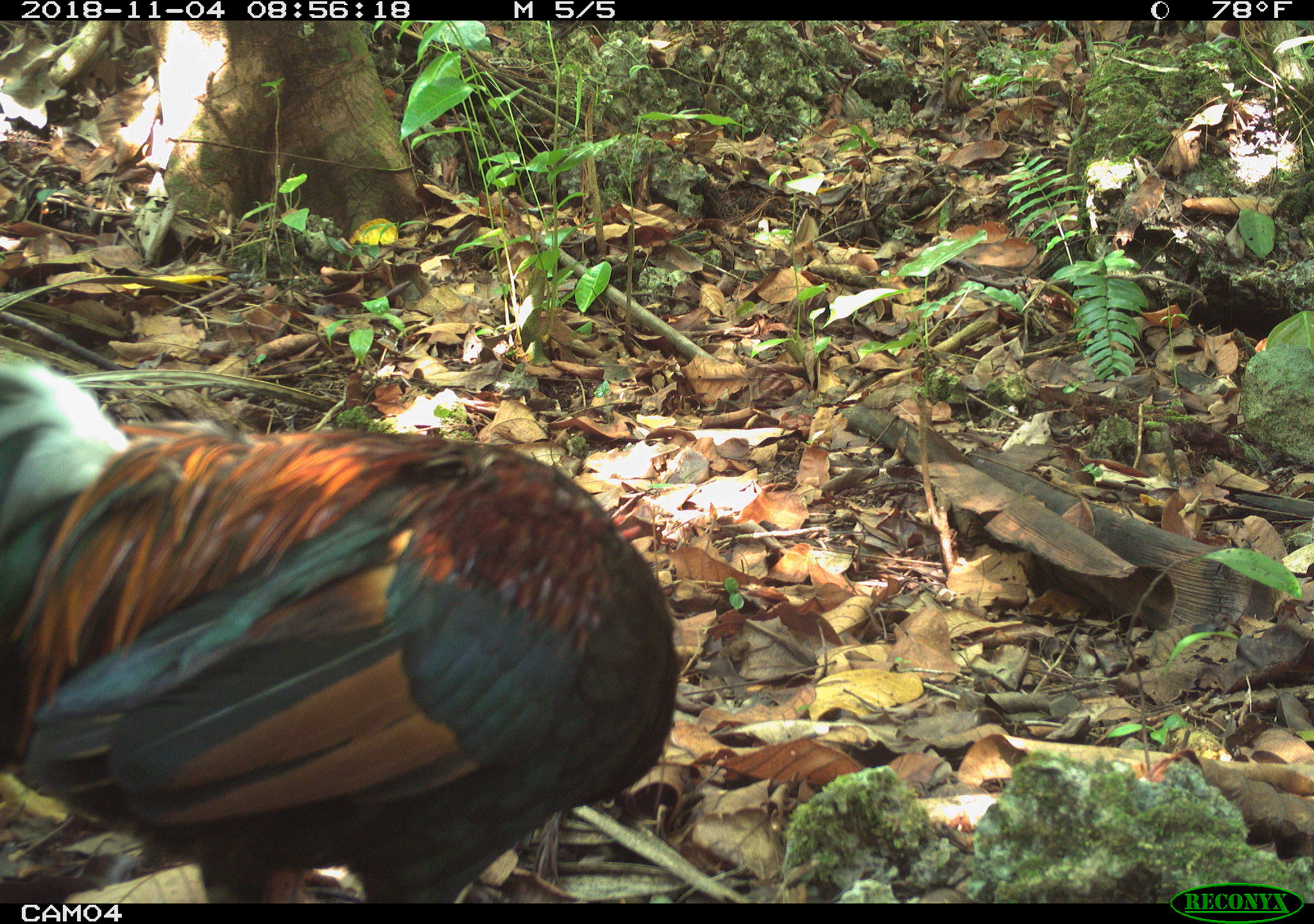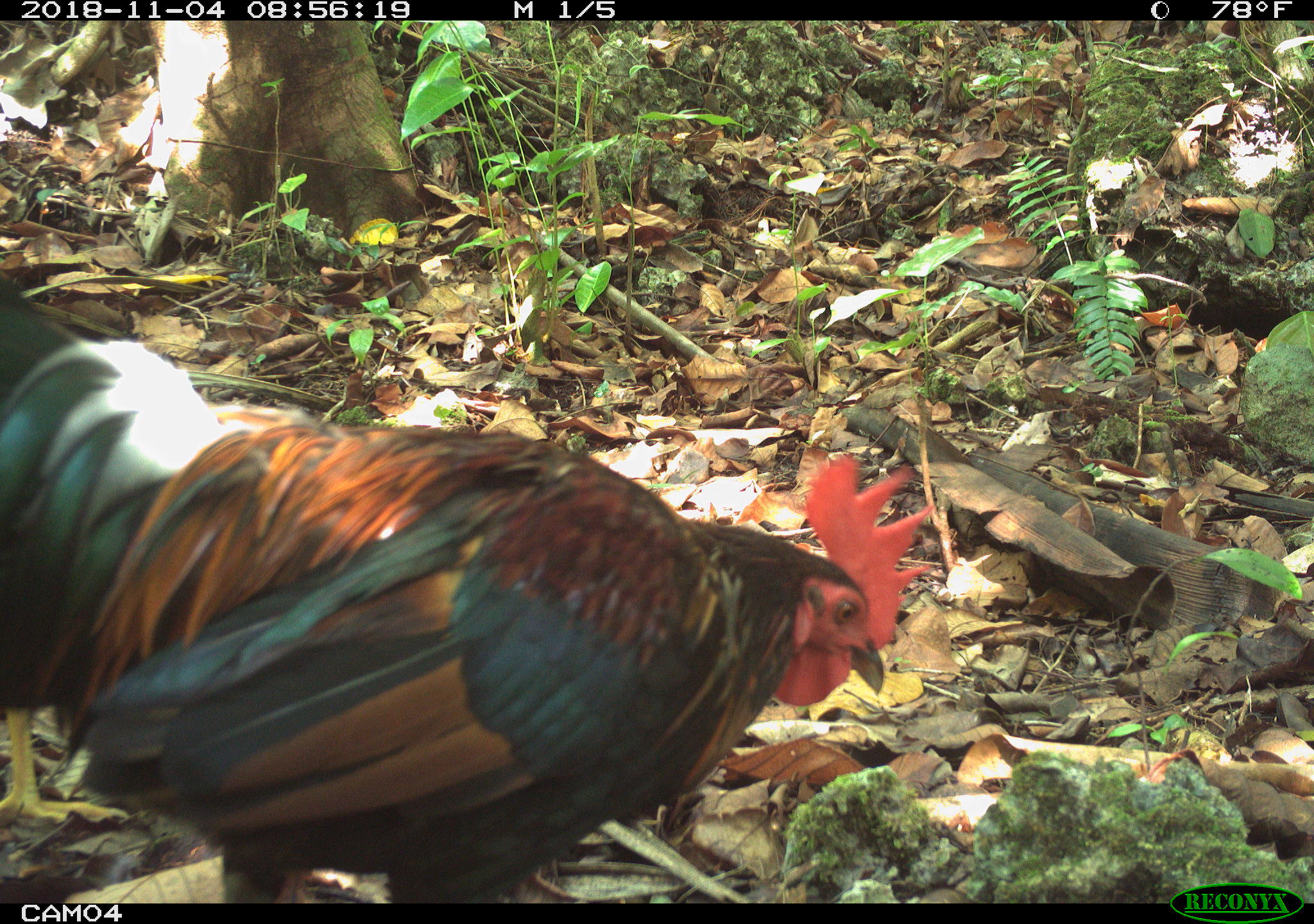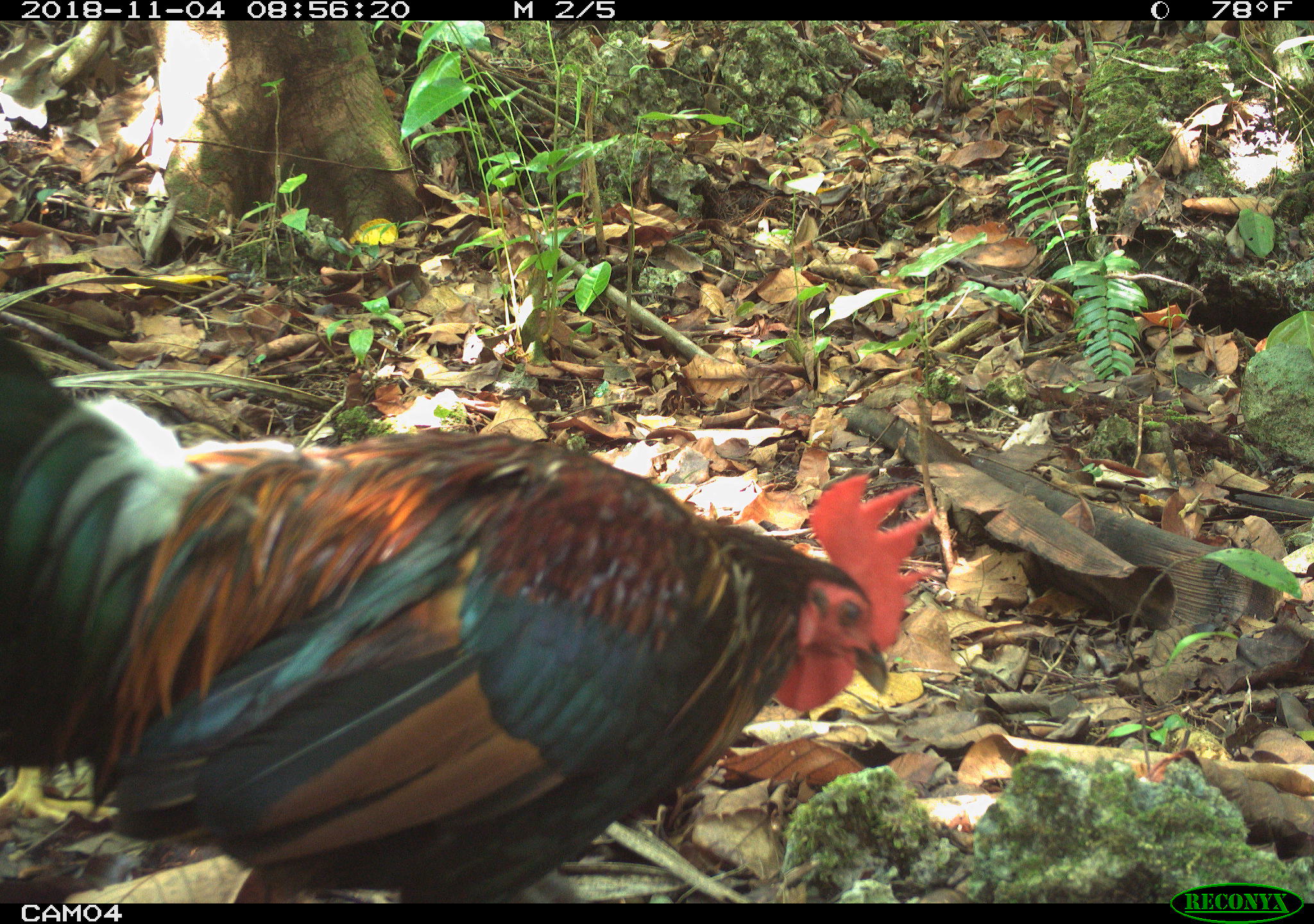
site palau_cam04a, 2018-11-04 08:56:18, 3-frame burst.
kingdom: Animalia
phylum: Chordata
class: Aves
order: Galliformes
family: Phasianidae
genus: Gallus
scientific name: Gallus gallus domesticus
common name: rooster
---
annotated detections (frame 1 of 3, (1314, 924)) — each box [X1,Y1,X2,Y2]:
rooster: [0,346,683,899]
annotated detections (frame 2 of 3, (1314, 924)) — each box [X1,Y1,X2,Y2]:
rooster: [4,281,941,907]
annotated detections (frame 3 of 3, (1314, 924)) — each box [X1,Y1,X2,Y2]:
rooster: [0,331,924,907]